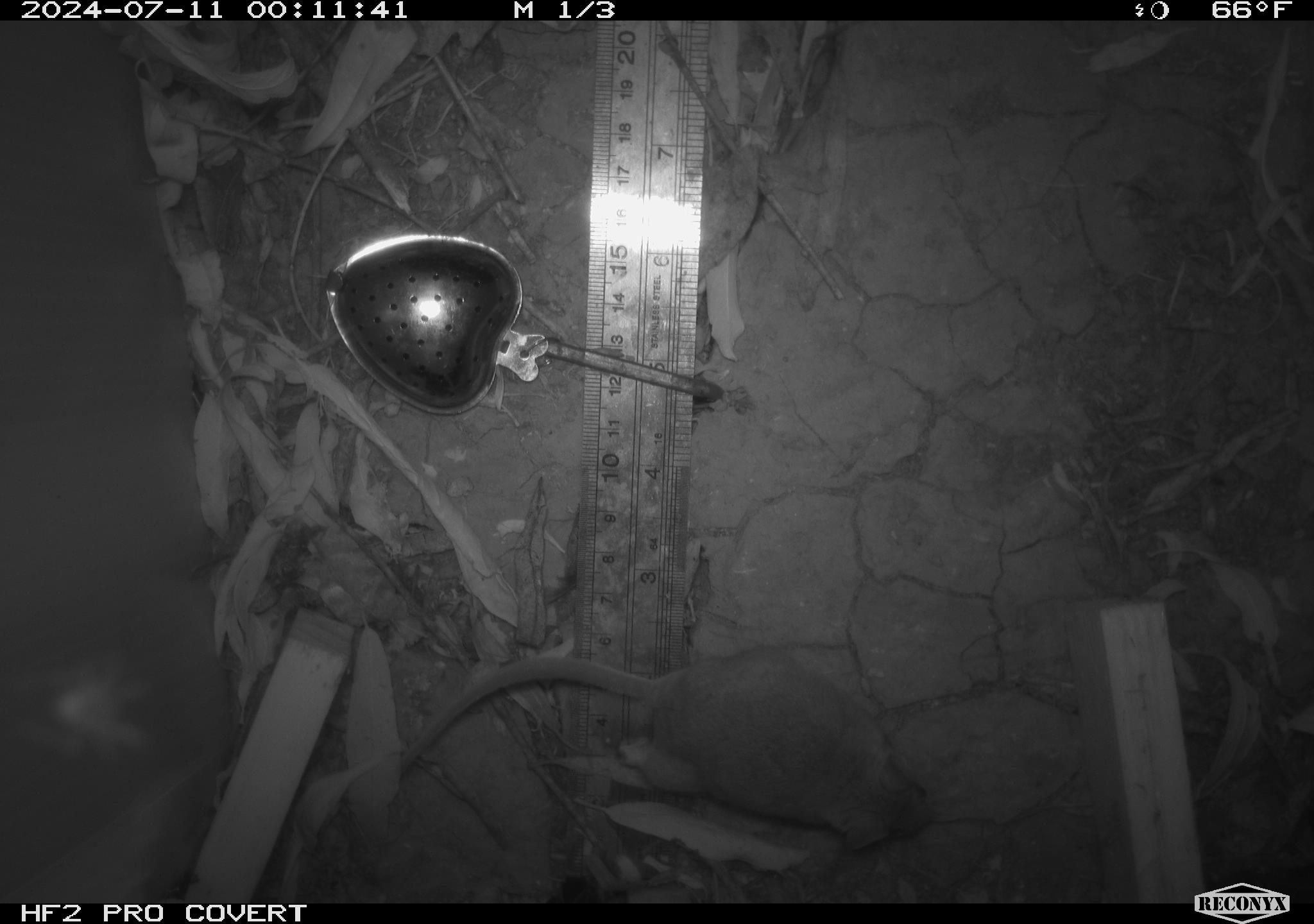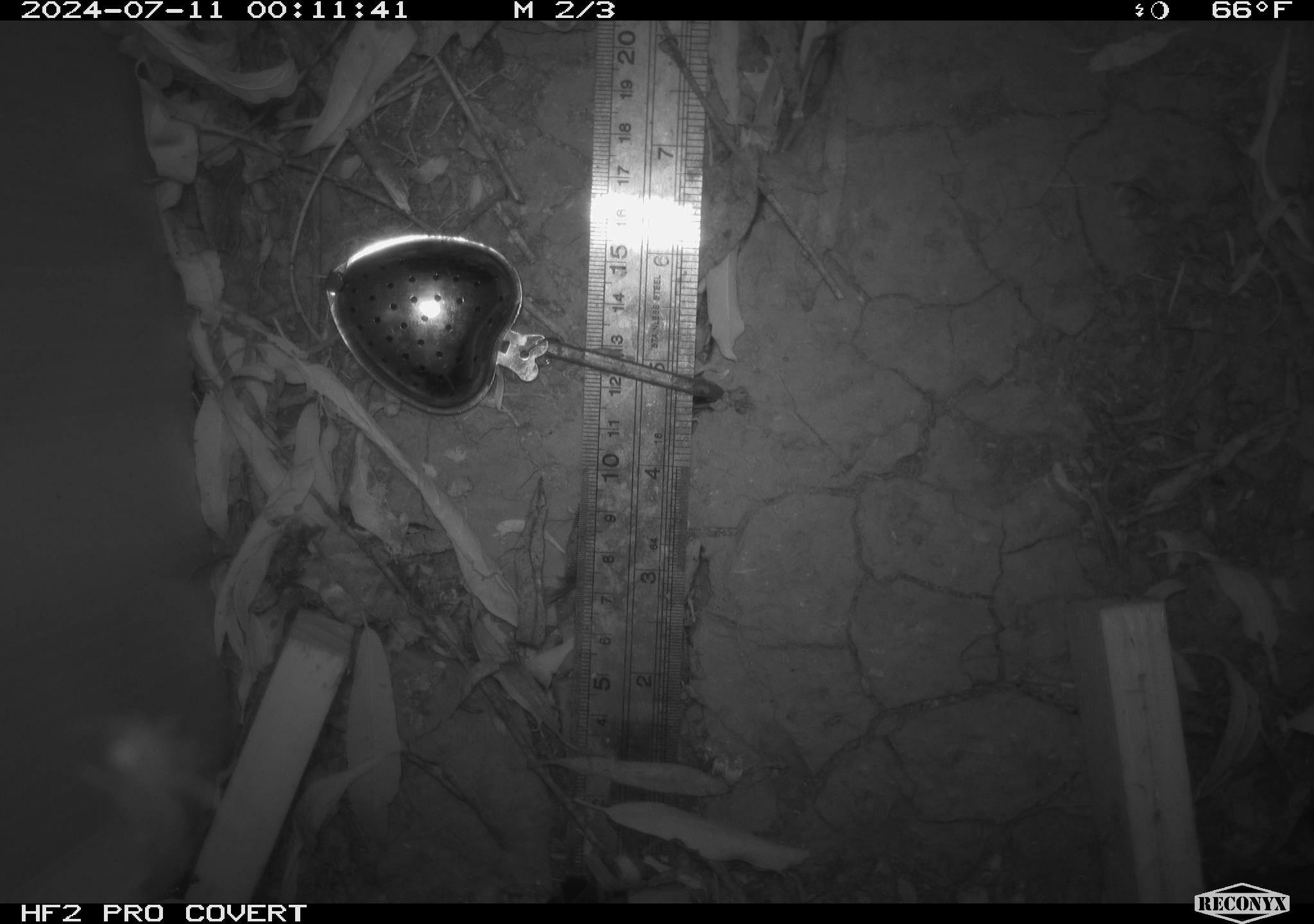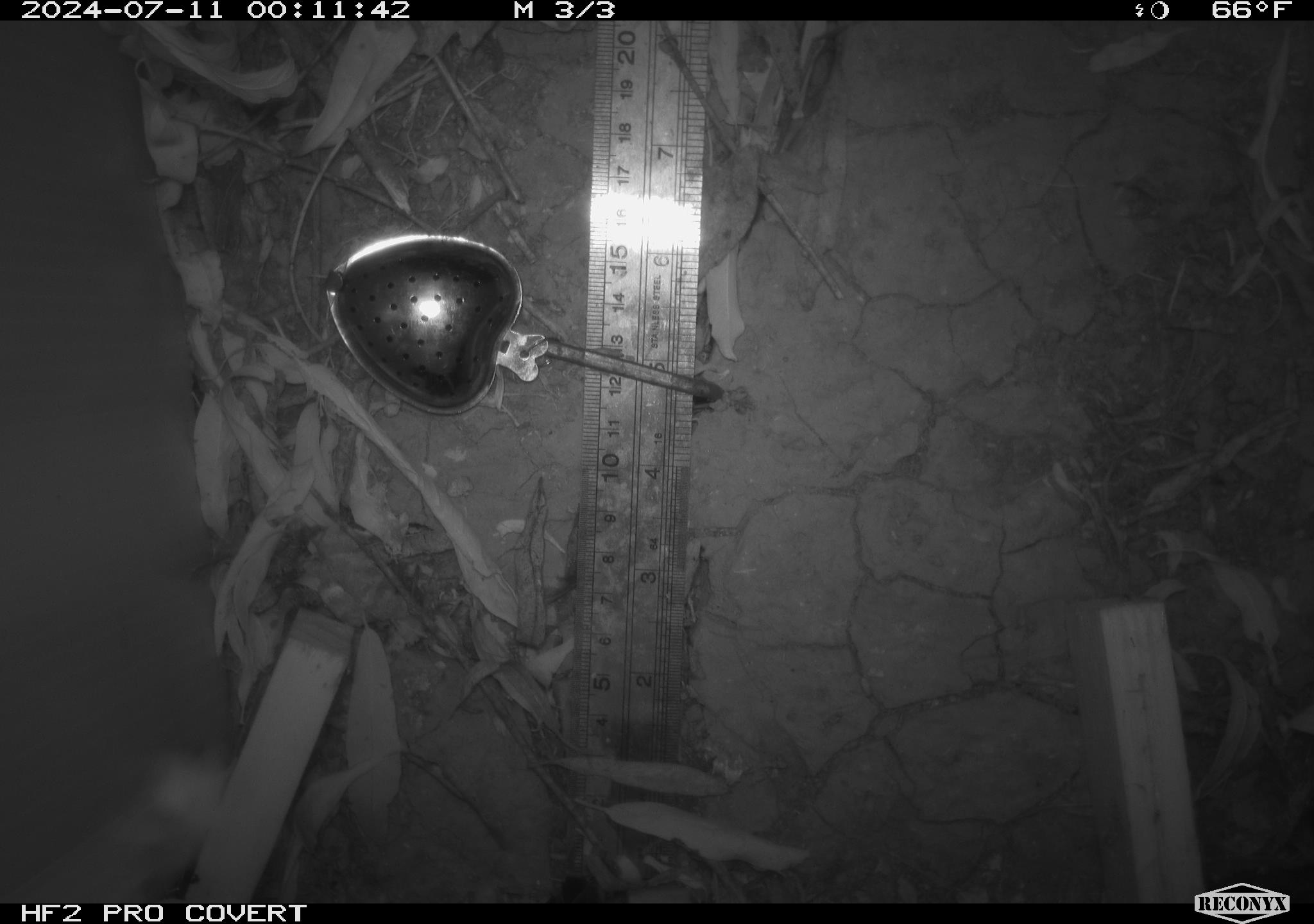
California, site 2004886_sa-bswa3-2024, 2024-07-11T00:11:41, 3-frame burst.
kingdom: Animalia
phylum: Chordata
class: Mammalia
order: Rodentia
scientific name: Rodentia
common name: mouse species